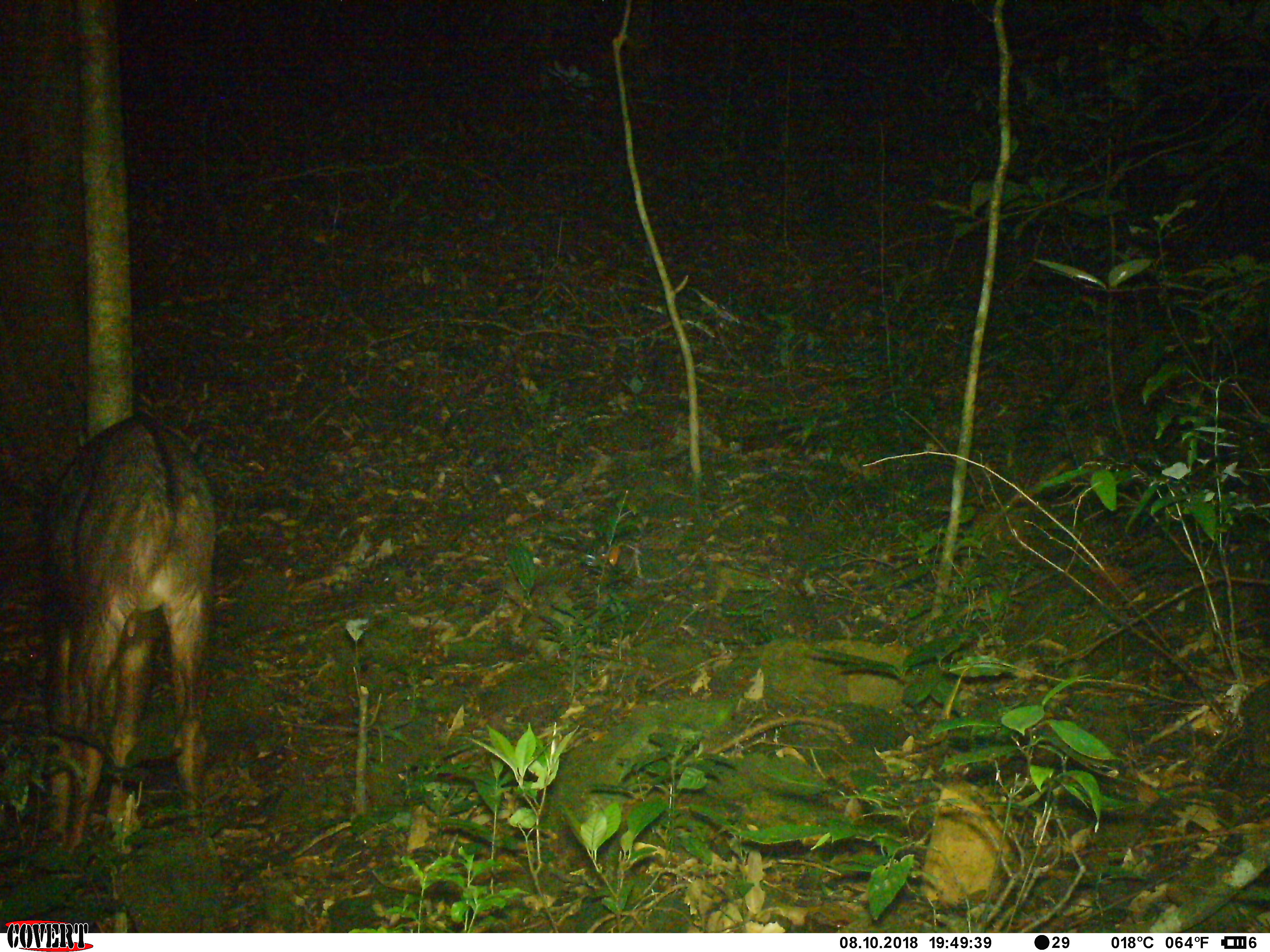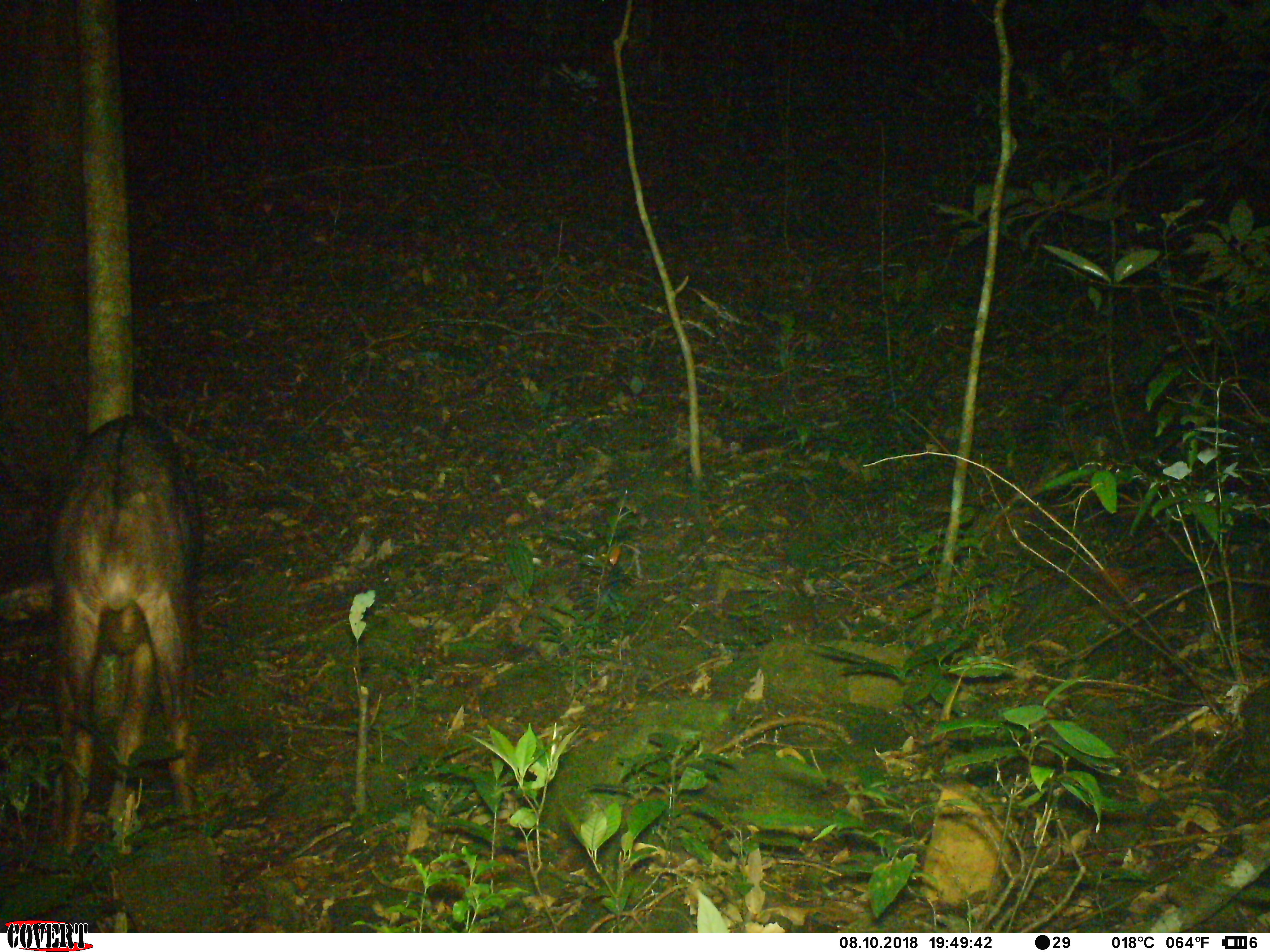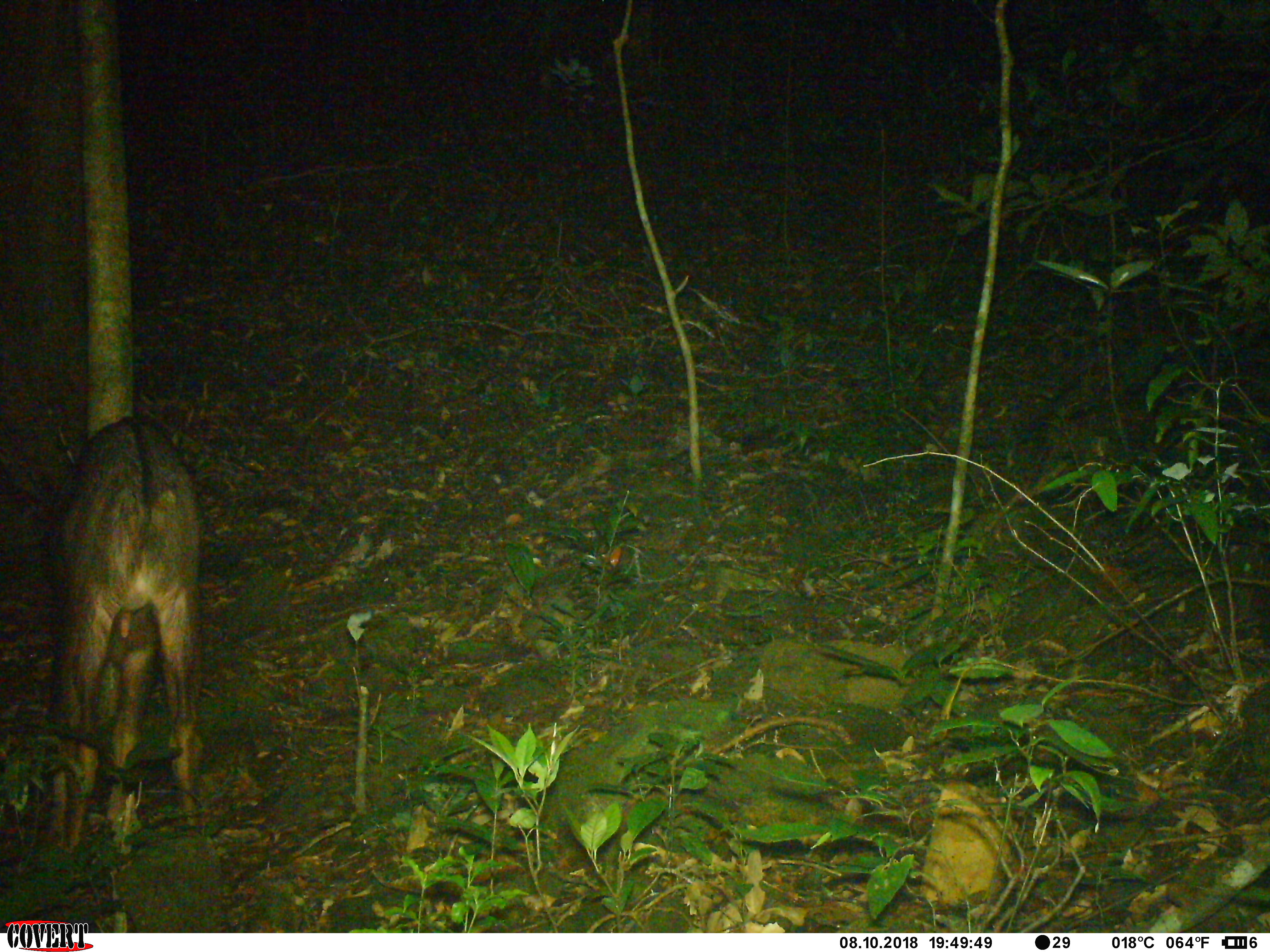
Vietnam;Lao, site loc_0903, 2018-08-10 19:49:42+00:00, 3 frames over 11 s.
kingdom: Animalia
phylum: Chordata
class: Mammalia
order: Artiodactyla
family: Bovidae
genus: Capricornis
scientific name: Capricornis sumatraensis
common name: chinese serow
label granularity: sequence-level